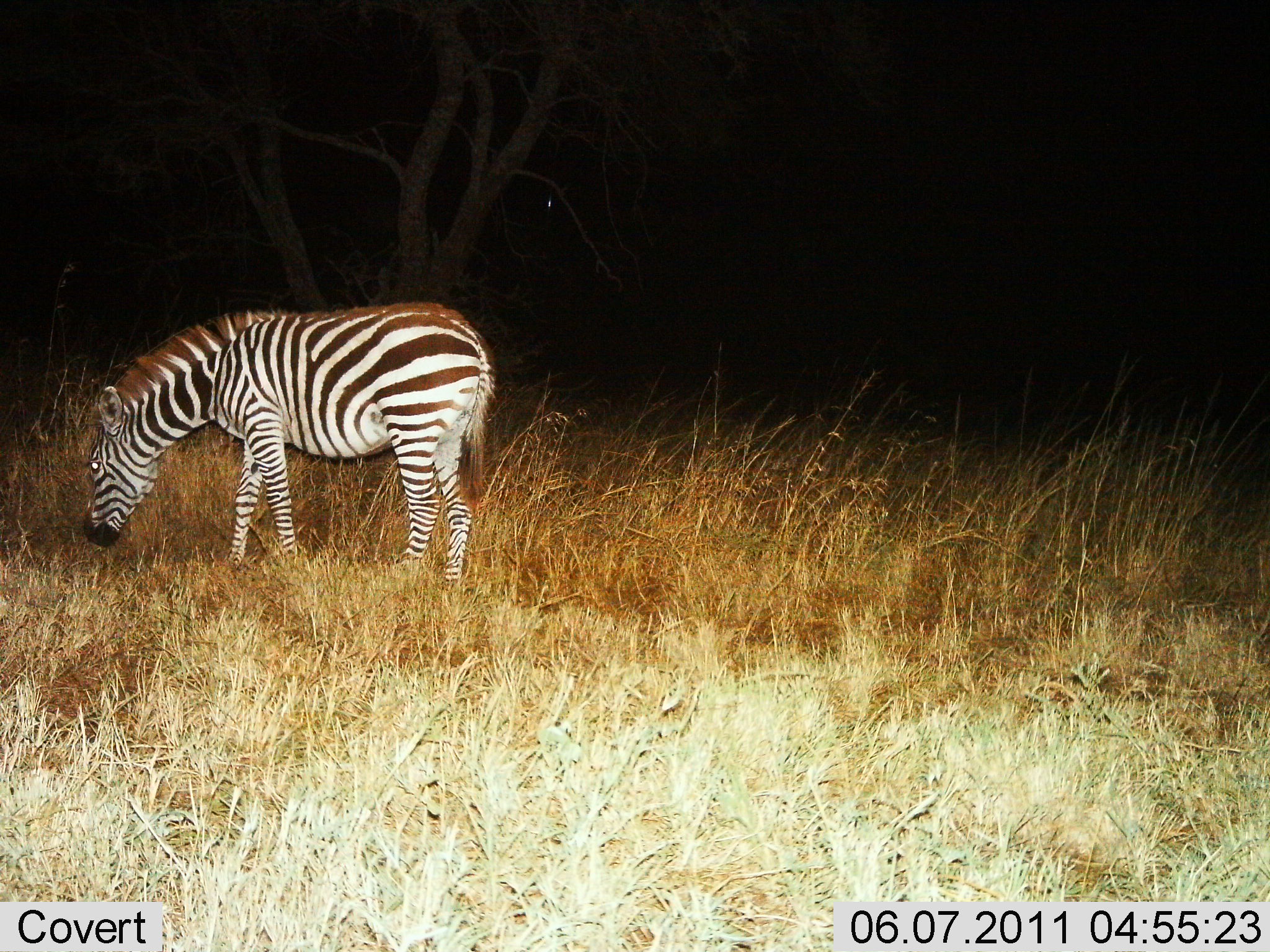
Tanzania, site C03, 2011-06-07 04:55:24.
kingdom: Animalia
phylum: Chordata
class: Mammalia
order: Perissodactyla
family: Equidae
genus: Equus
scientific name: Equus quagga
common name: plains zebra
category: zebra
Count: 1.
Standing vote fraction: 42%.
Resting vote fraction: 8%.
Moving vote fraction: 0%.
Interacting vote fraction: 0%.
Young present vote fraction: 0%.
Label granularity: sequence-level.